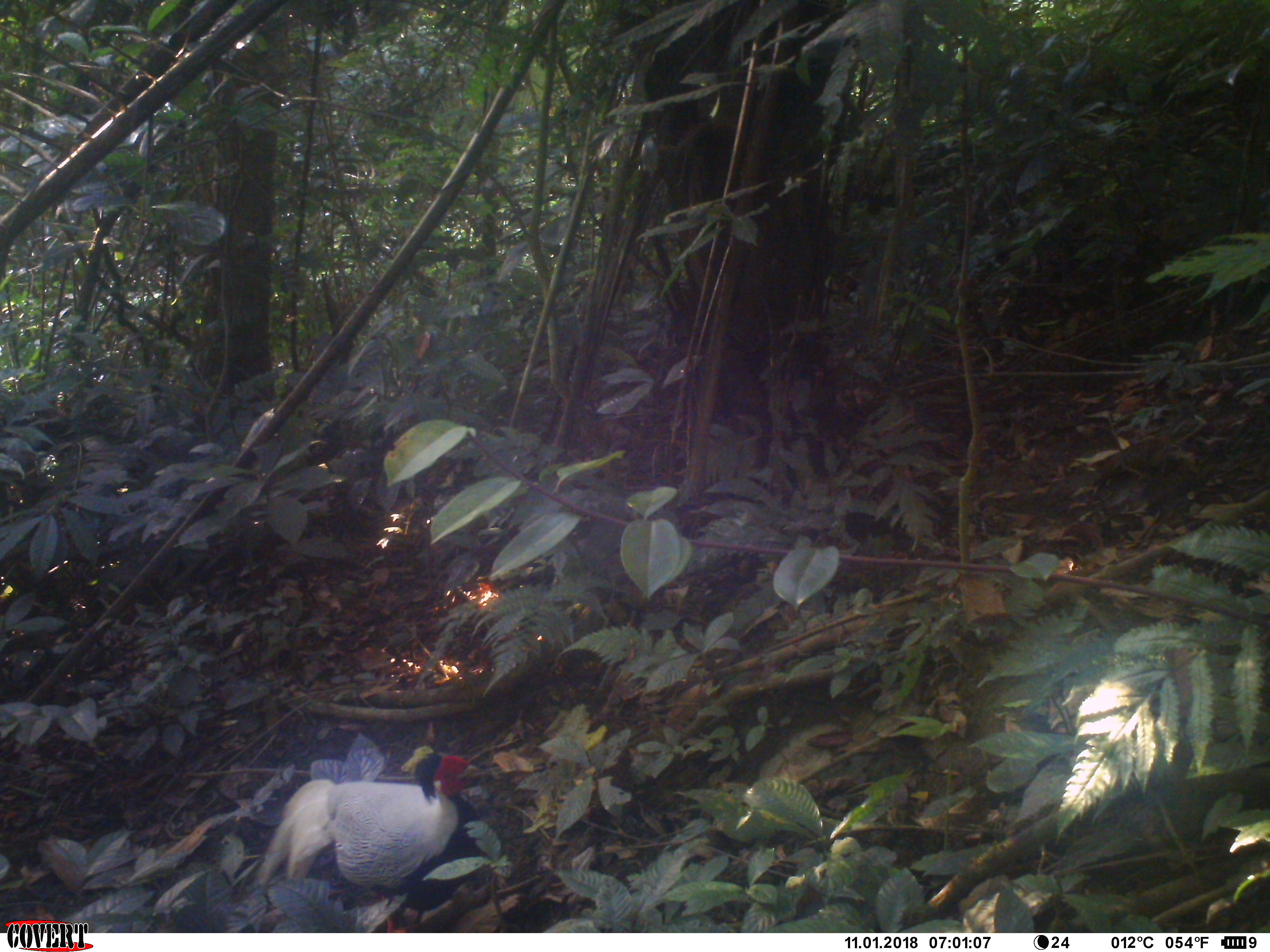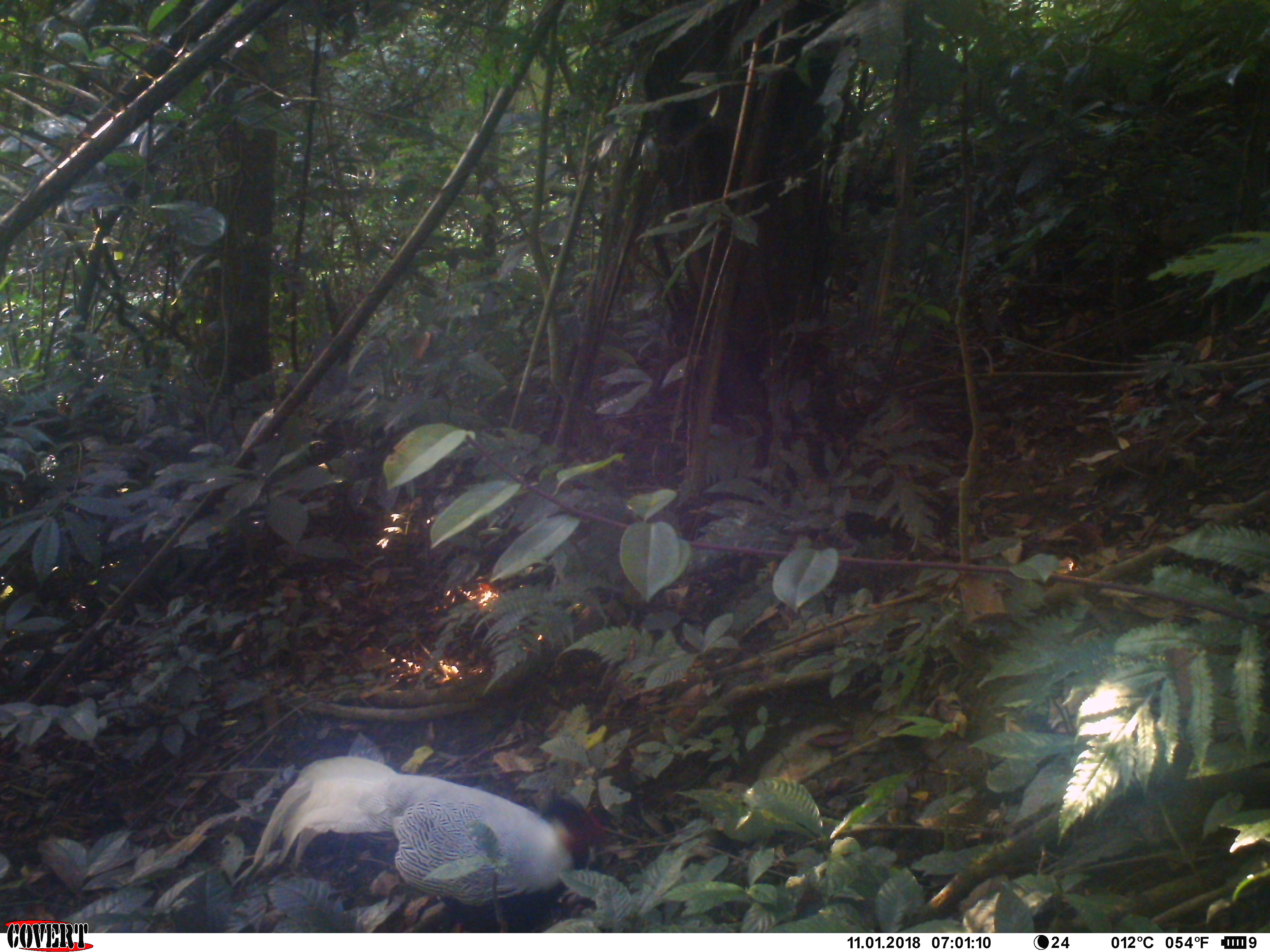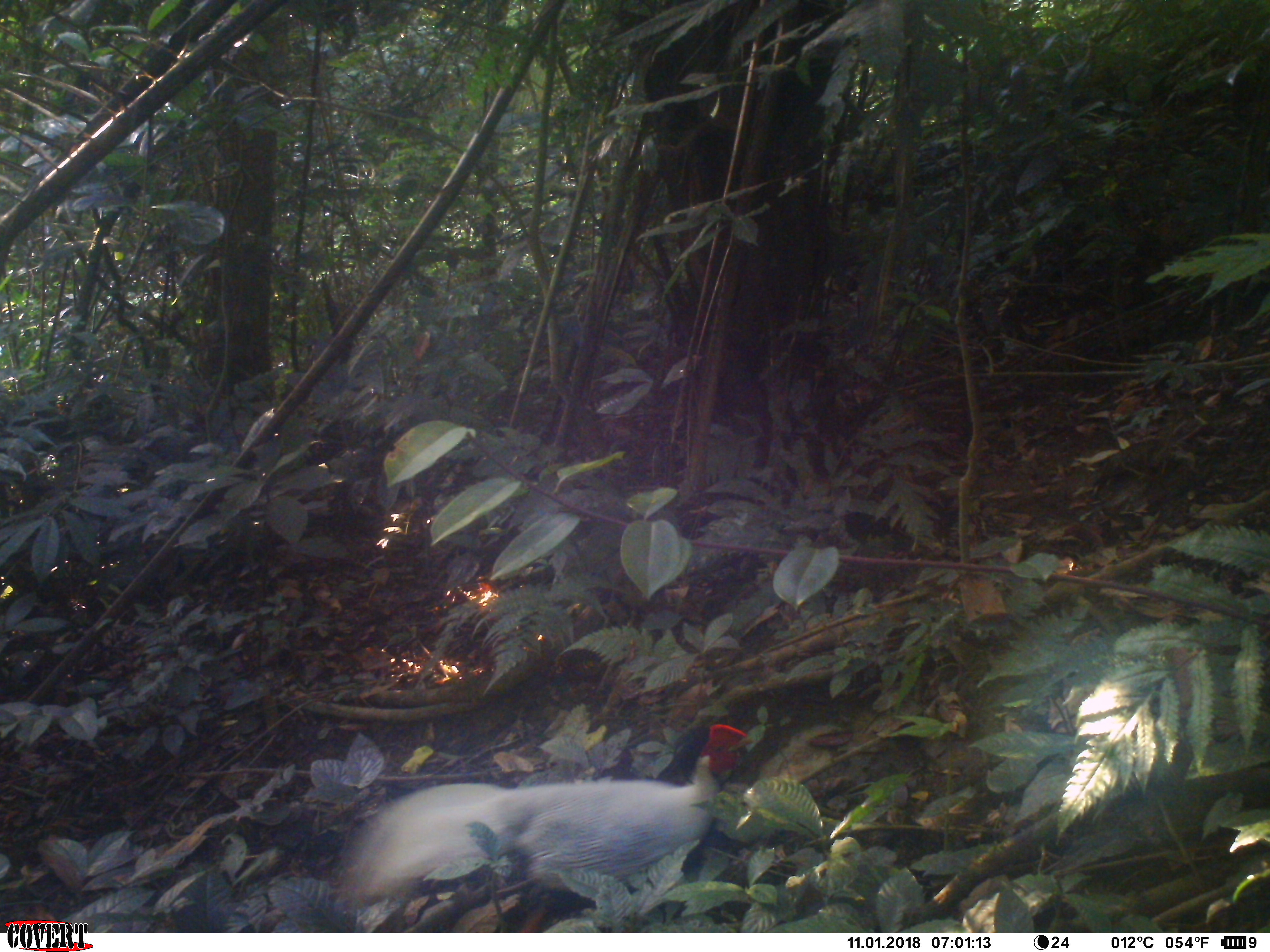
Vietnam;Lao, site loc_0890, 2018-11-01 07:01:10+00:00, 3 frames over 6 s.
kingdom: Animalia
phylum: Chordata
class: Aves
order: Galliformes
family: Phasianidae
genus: Lophura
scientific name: Lophura nycthemera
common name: silver pheasant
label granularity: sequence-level